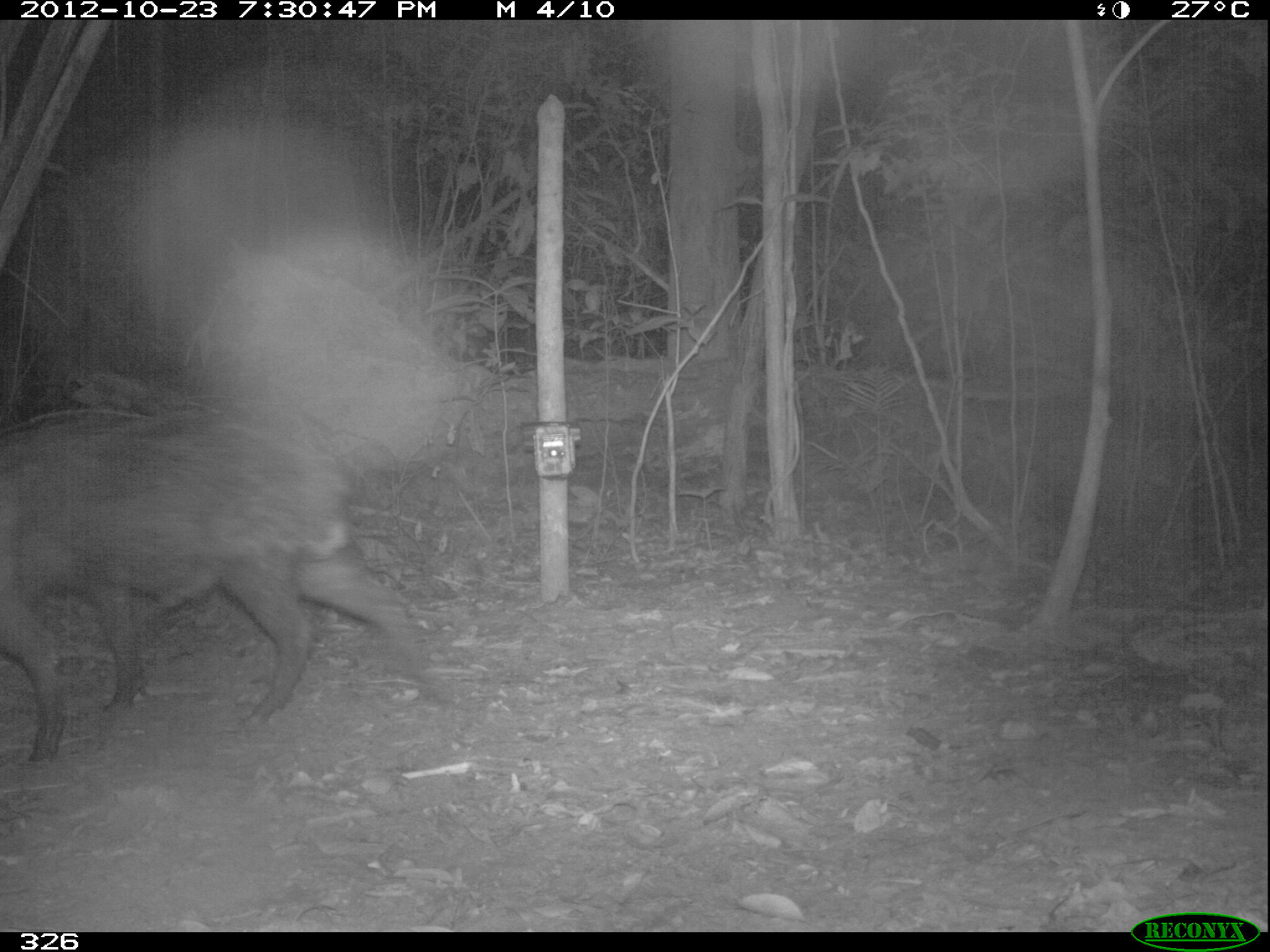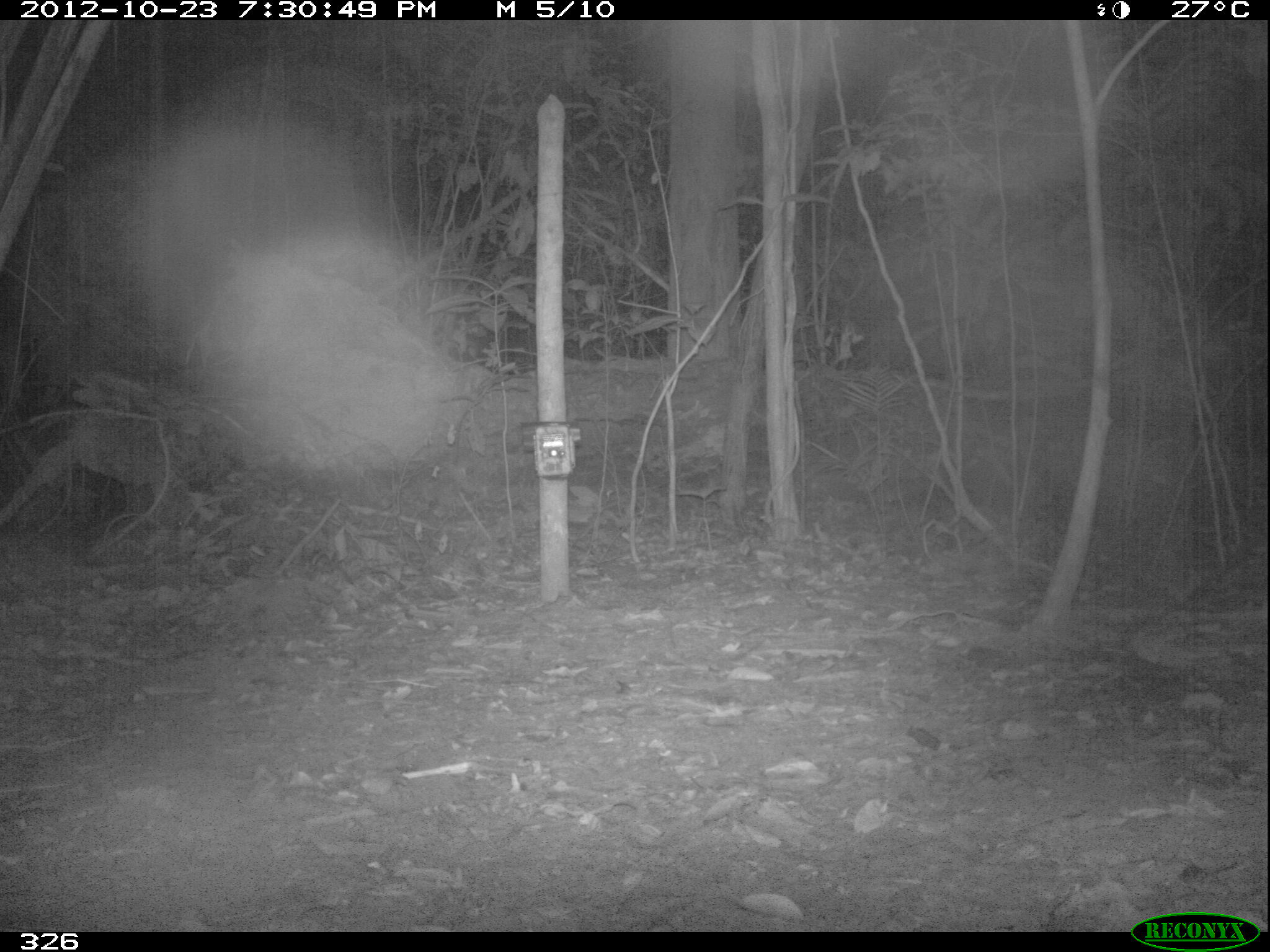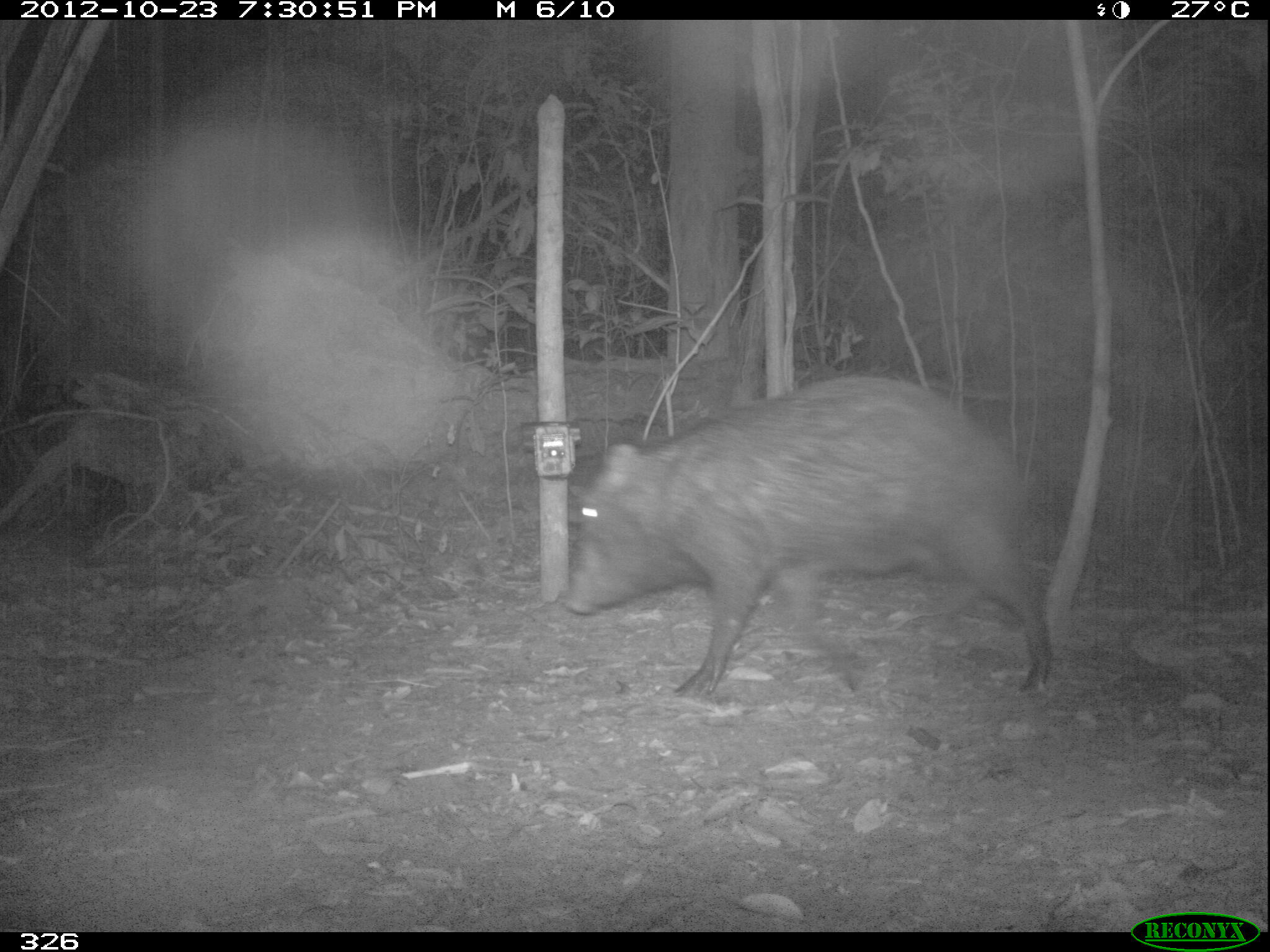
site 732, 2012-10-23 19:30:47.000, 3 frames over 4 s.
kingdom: Animalia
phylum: Chordata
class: Mammalia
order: Artiodactyla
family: Tayassuidae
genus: Tayassu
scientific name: Tayassu pecari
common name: white-lipped peccary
Tayassu pecari (white-lipped peccary).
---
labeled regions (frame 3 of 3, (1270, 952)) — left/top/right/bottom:
tayassu pecari: 565/375/1052/695